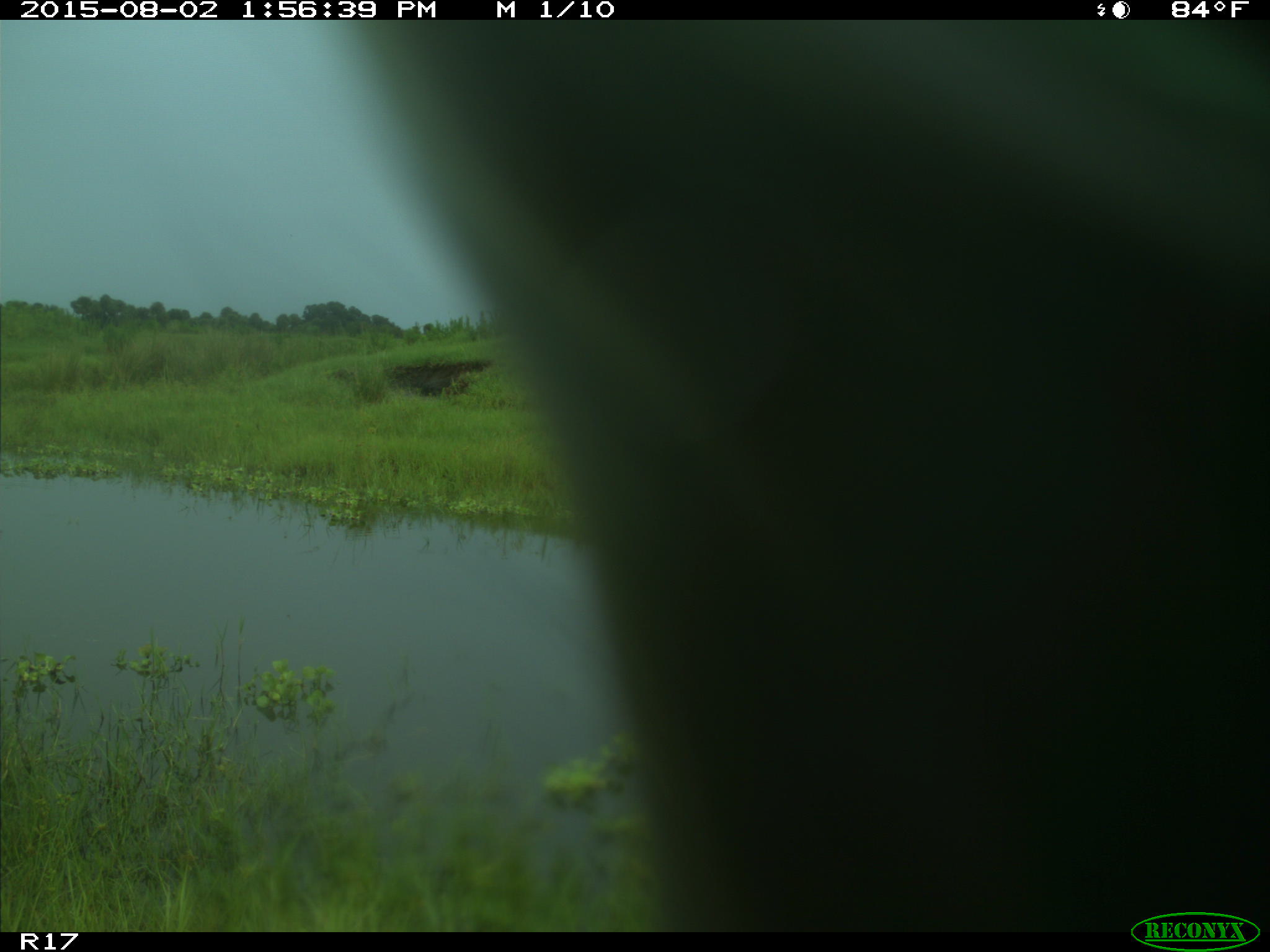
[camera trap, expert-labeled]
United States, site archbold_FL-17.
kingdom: Animalia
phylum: Chordata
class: Mammalia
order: Artiodactyla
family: Bovidae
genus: Bos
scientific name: Bos taurus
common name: domestic cow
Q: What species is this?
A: Bos taurus (domestic cow).